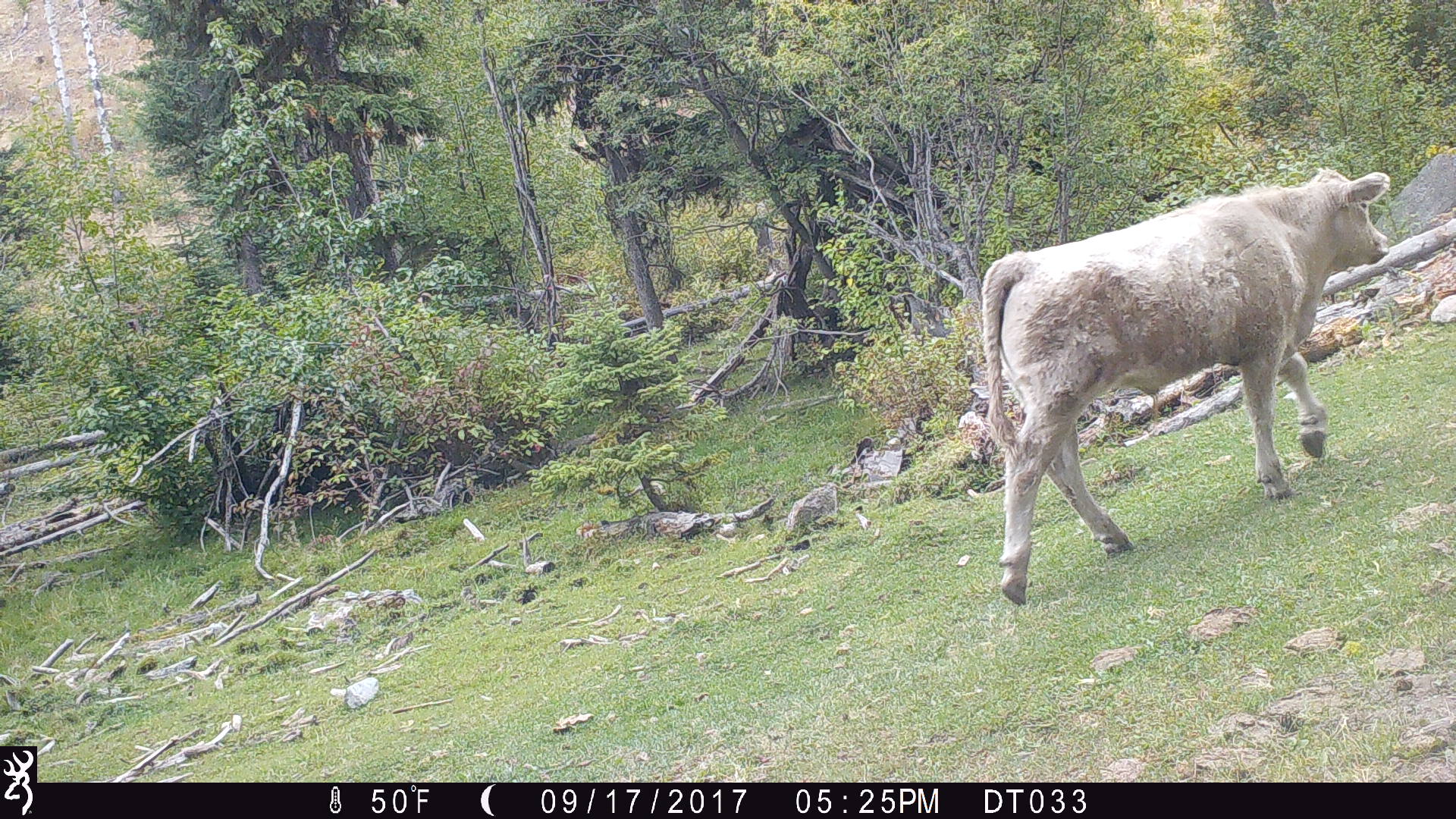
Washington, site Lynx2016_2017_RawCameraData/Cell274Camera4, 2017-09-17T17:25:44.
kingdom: Animalia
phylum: Chordata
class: Mammalia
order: Artiodactyla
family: Bovidae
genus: Bos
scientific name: Bos taurus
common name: domestic cattle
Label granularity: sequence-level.